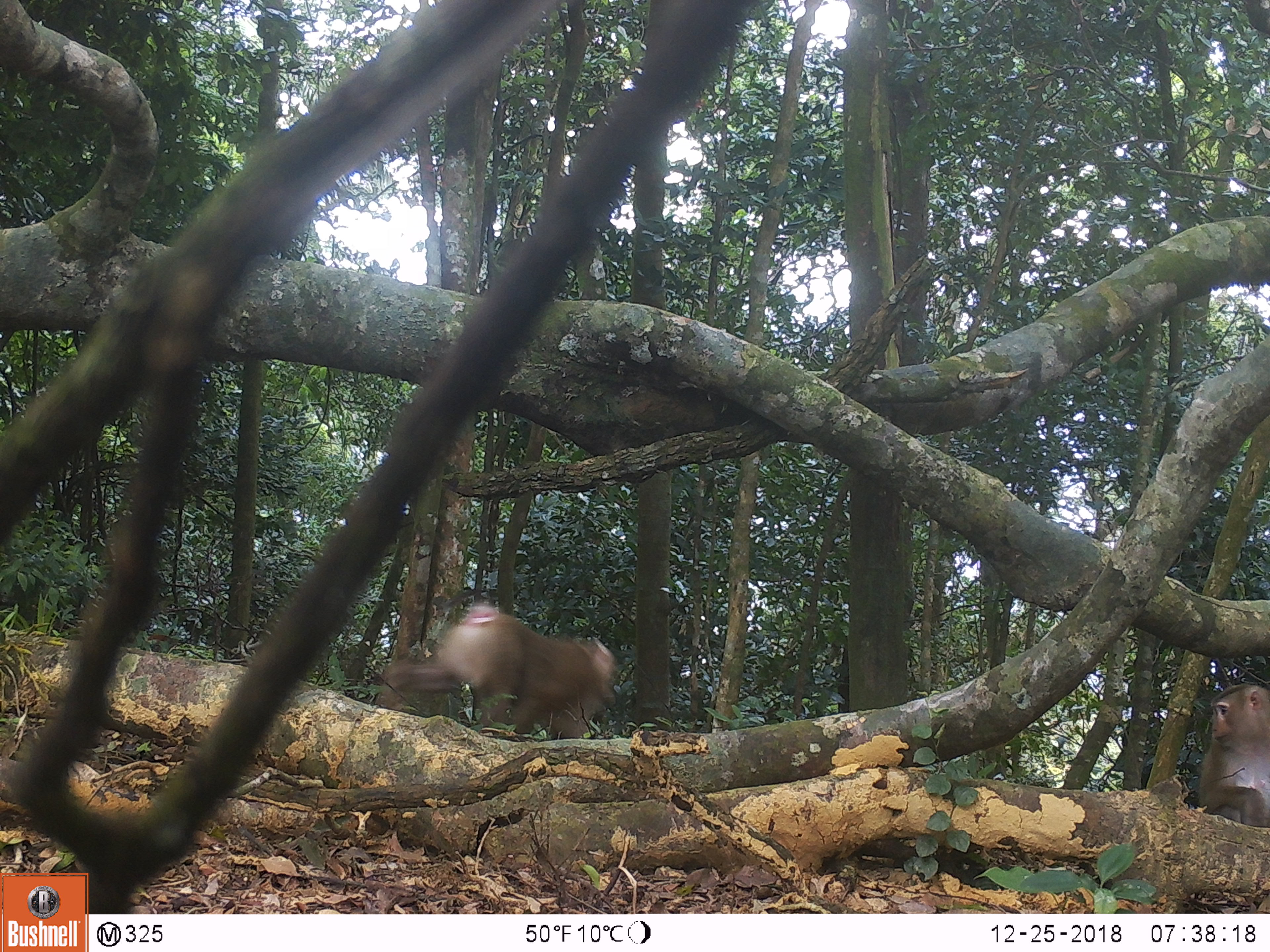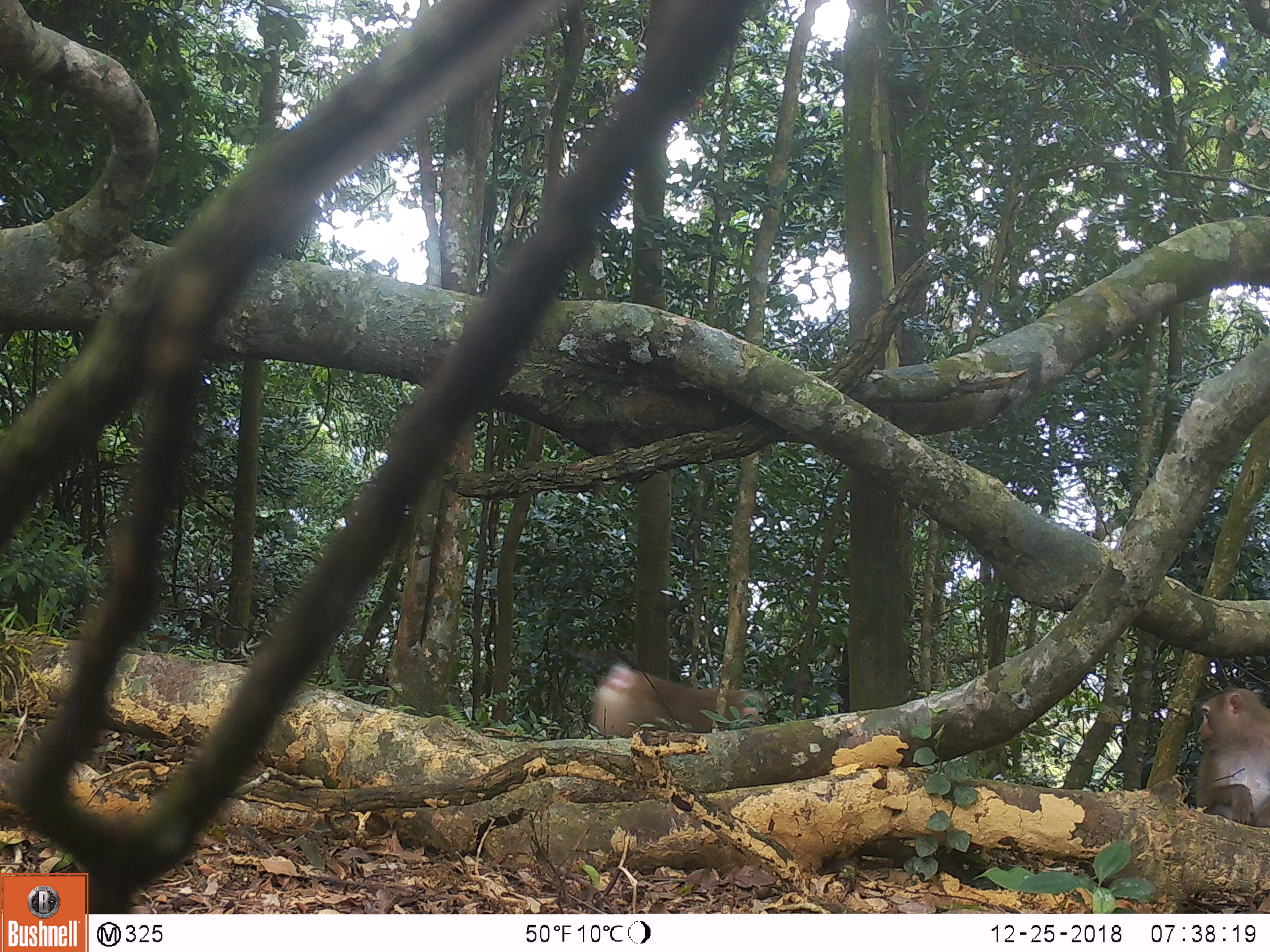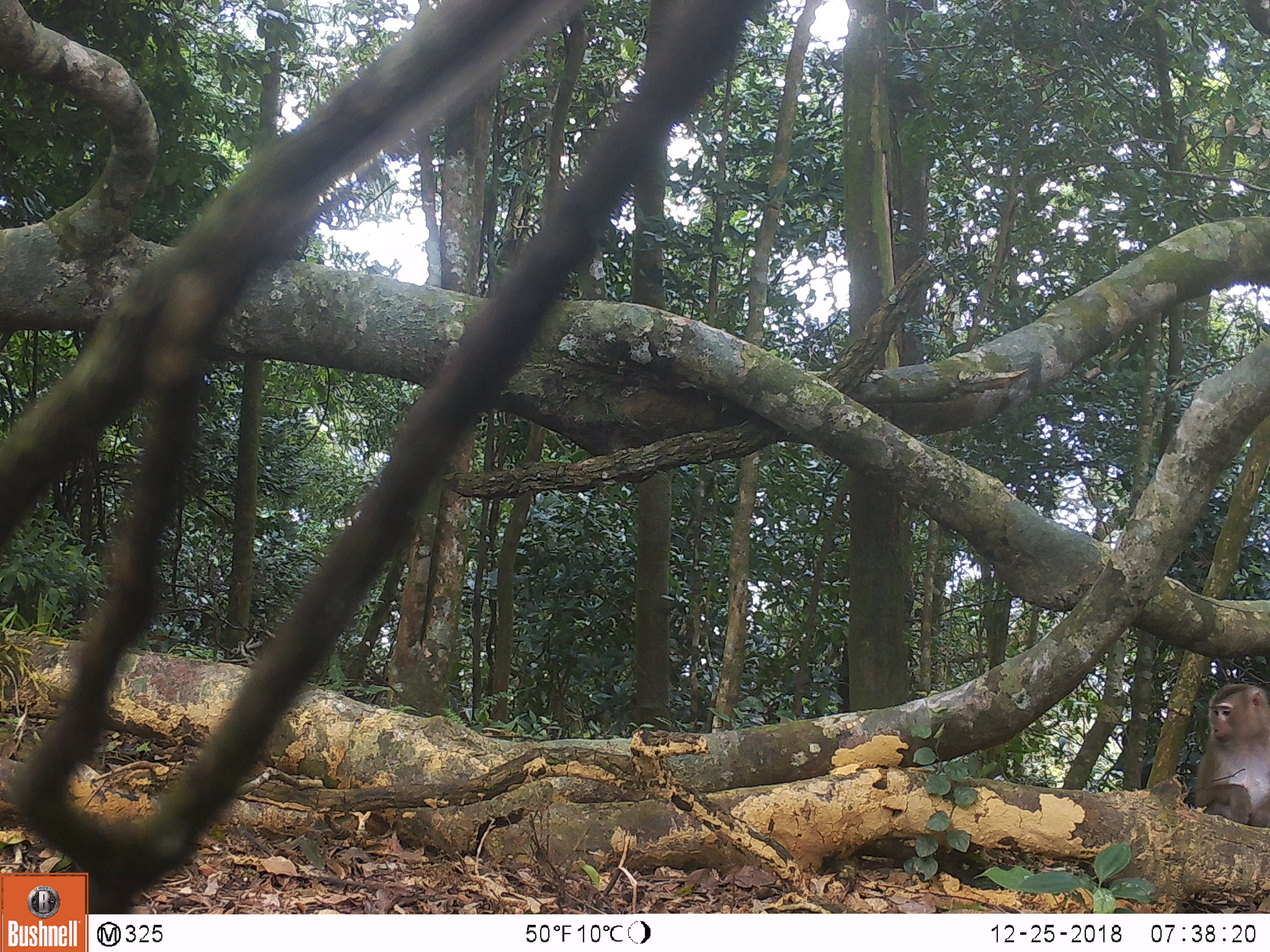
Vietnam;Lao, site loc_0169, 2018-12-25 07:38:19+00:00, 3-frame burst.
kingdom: Animalia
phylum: Chordata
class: Mammalia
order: Primates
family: Cercopithecidae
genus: Macaca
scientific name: Macaca nemestrina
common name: pig-tailed macaque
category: pig tailed macaque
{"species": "pig tailed macaque (pig-tailed macaque) (Macaca nemestrina)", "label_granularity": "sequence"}